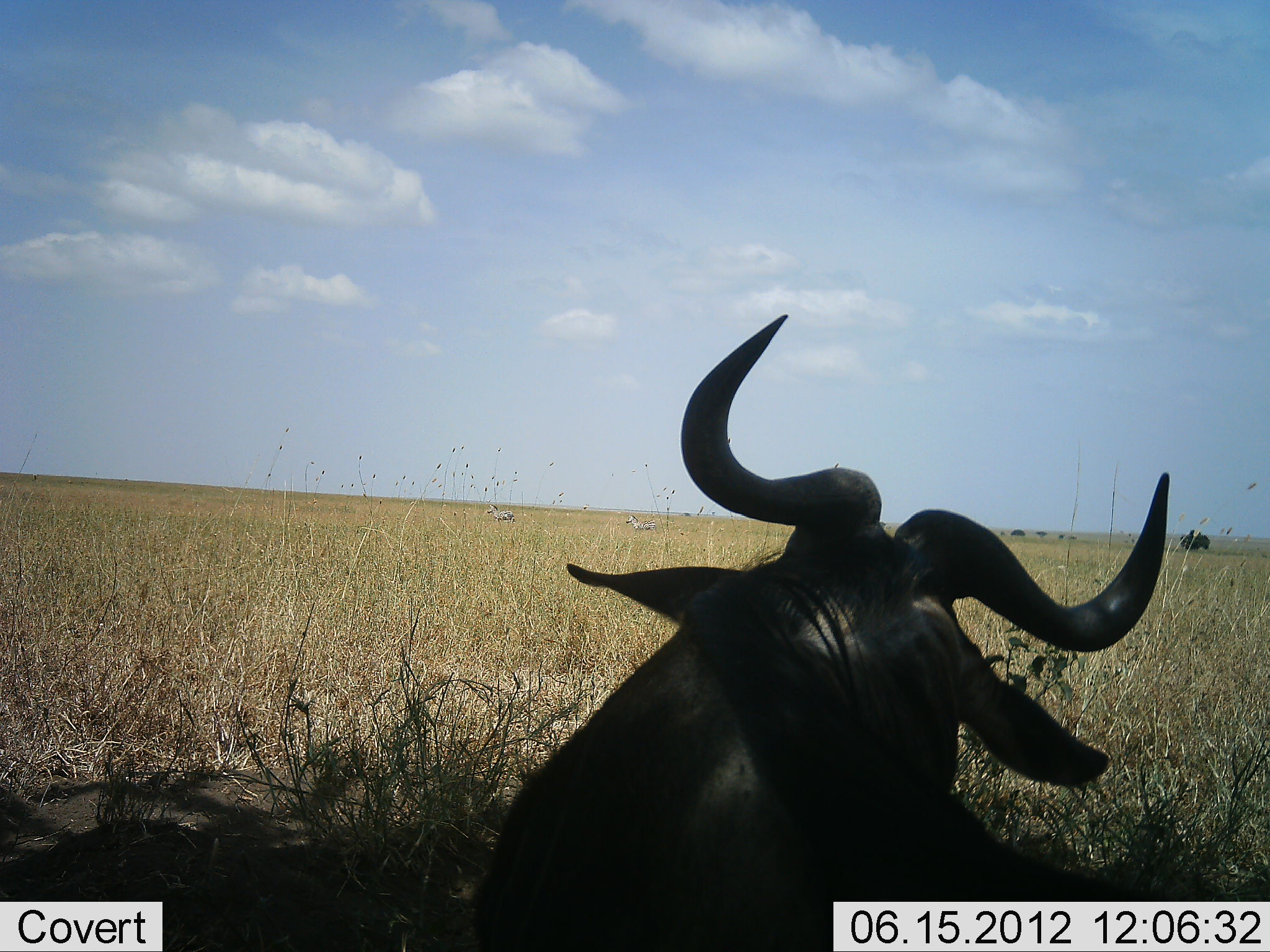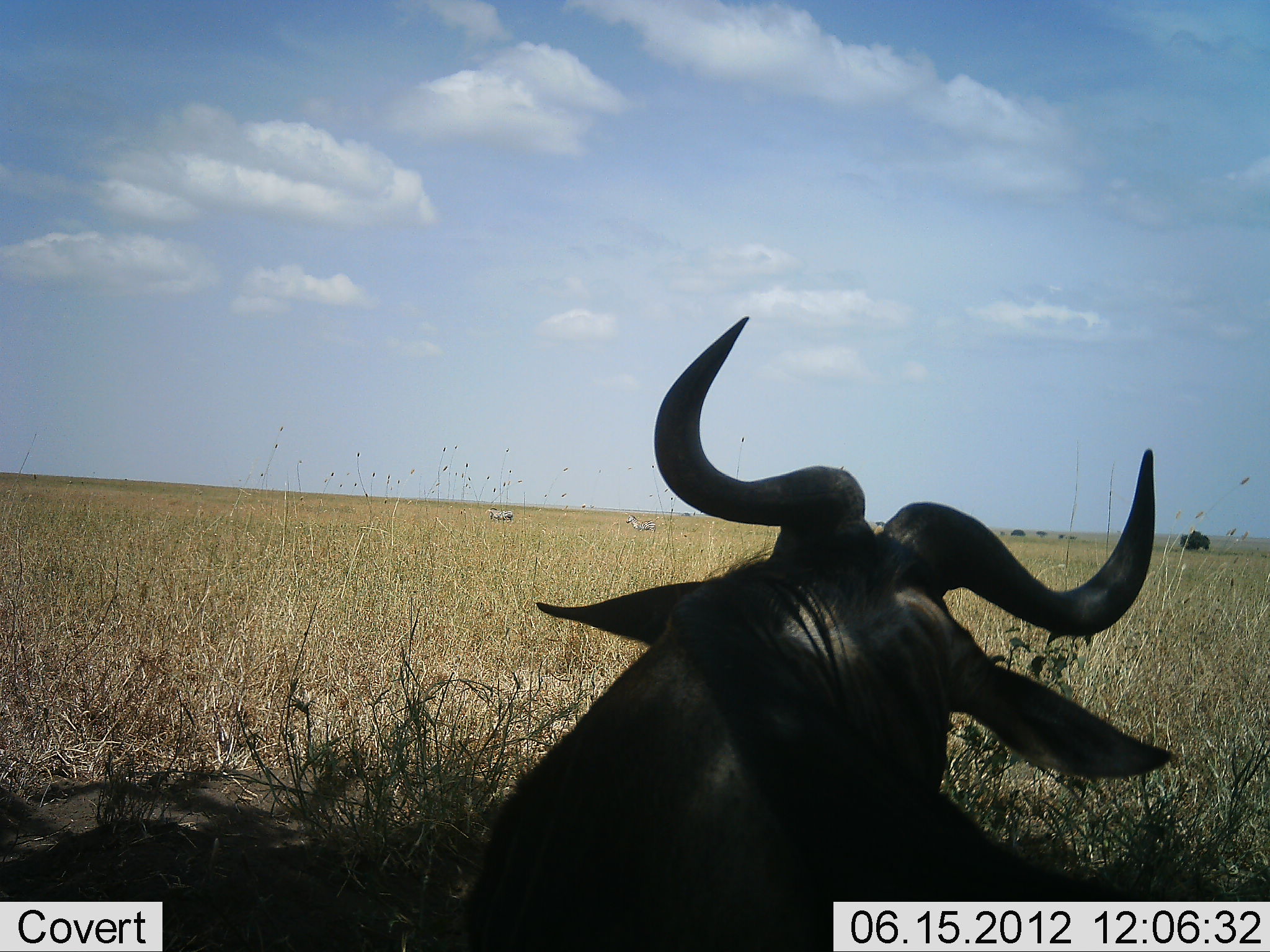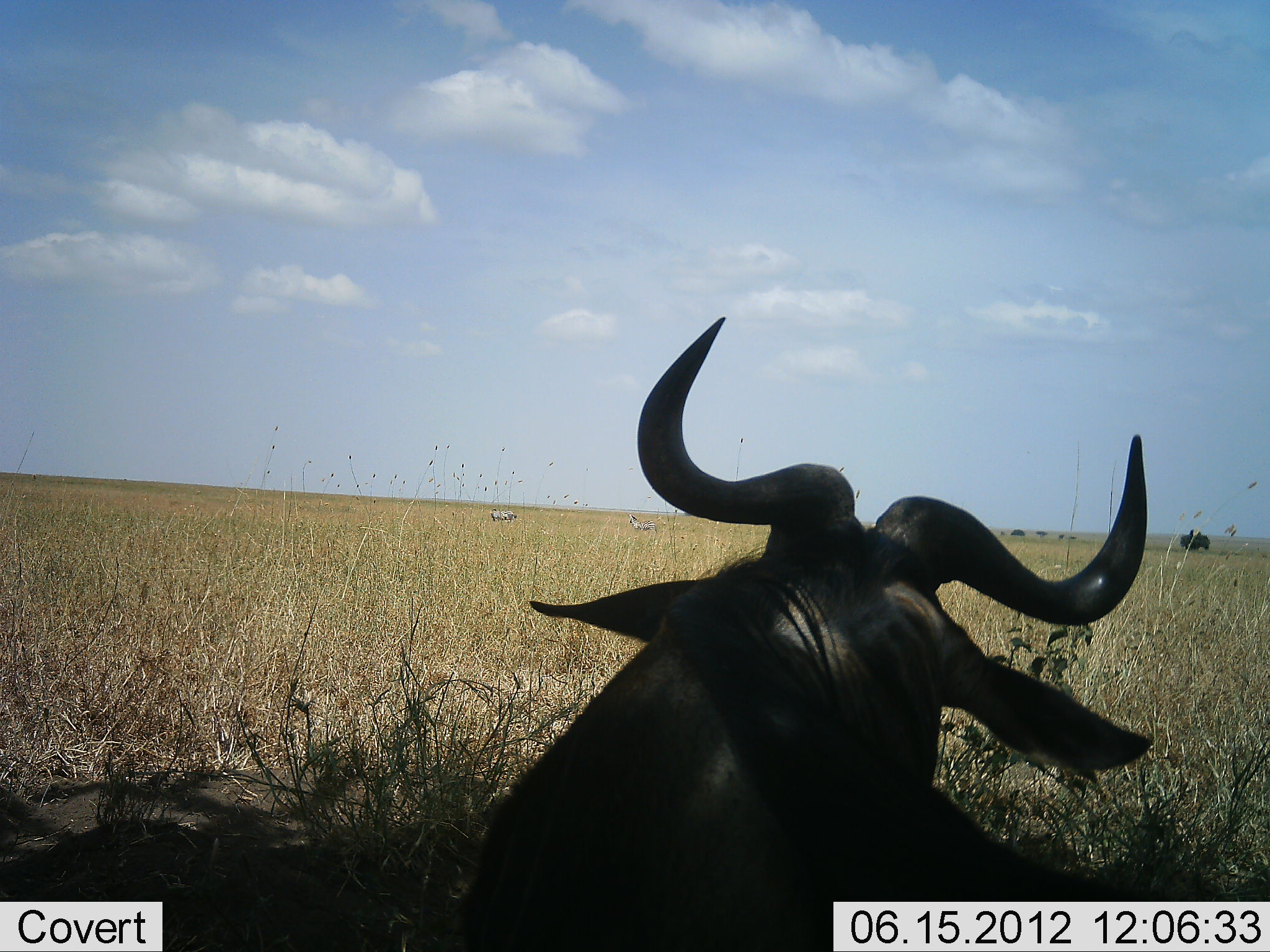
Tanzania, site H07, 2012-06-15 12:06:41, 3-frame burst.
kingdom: Animalia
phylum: Chordata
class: Mammalia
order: Artiodactyla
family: Bovidae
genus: Connochaetes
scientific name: Connochaetes taurinus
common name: blue wildebeest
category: wildebeest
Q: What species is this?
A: Wildebeest (blue wildebeest) (Connochaetes taurinus).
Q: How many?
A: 1.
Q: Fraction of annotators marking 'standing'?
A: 6%.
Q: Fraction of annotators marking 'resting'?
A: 100%.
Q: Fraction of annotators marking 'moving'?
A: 0%.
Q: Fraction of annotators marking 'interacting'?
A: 0%.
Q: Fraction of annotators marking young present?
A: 0%.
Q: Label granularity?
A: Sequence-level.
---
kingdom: Animalia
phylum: Chordata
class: Mammalia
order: Perissodactyla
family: Equidae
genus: Equus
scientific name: Equus quagga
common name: plains zebra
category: zebra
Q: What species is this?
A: Zebra (plains zebra) (Equus quagga).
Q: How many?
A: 2.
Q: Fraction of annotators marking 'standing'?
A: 90%.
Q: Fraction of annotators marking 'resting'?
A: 0%.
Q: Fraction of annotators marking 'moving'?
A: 10%.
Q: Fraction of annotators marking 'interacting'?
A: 0%.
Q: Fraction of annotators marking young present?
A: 0%.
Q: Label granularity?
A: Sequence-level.